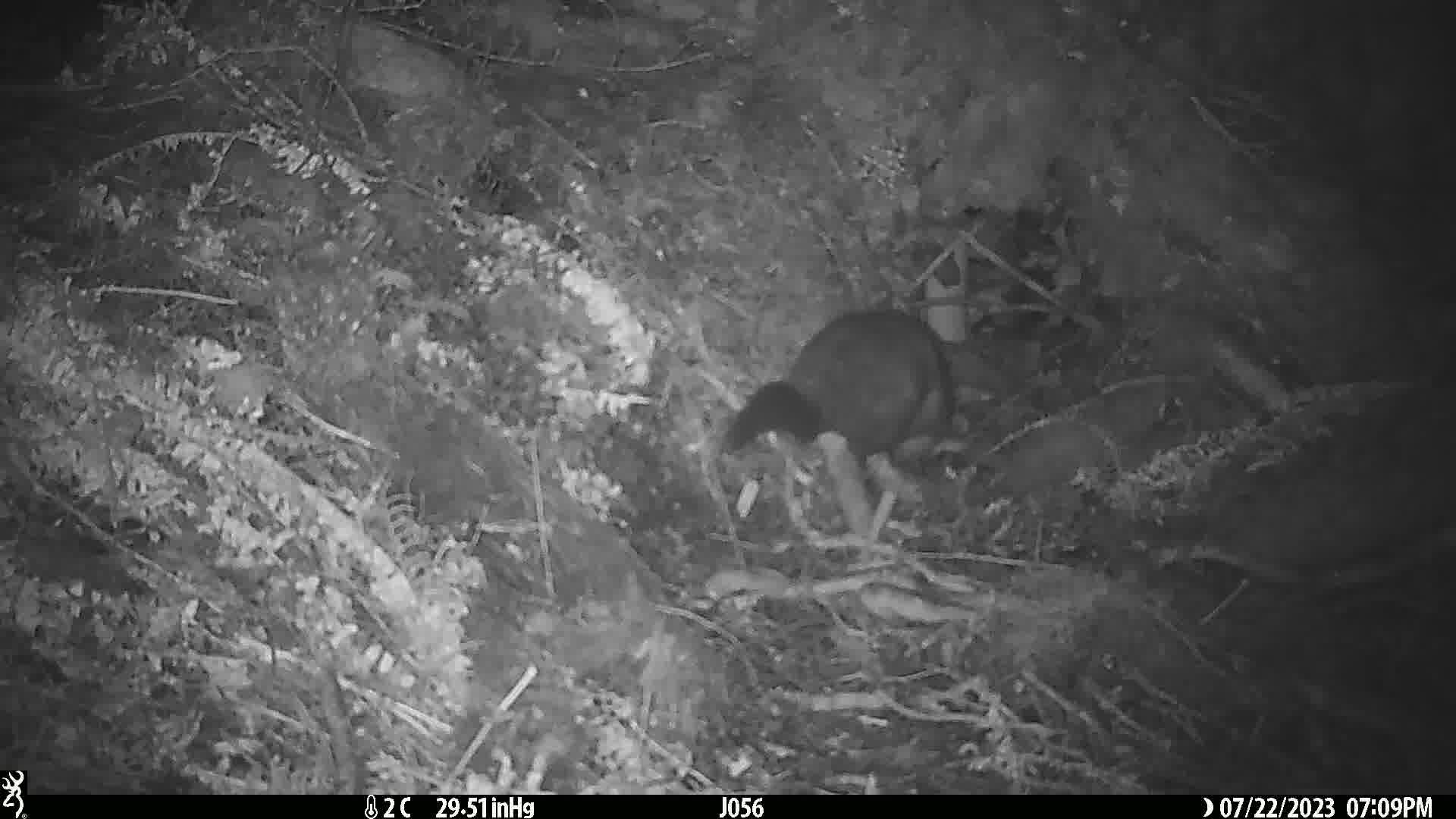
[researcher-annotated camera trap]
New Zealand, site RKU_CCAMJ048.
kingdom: Animalia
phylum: Chordata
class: Mammalia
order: Diprotodontia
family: Phalangeridae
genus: Trichosurus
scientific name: Trichosurus vulpecula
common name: common brushtail possum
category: possum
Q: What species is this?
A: Possum (common brushtail possum) (Trichosurus vulpecula).